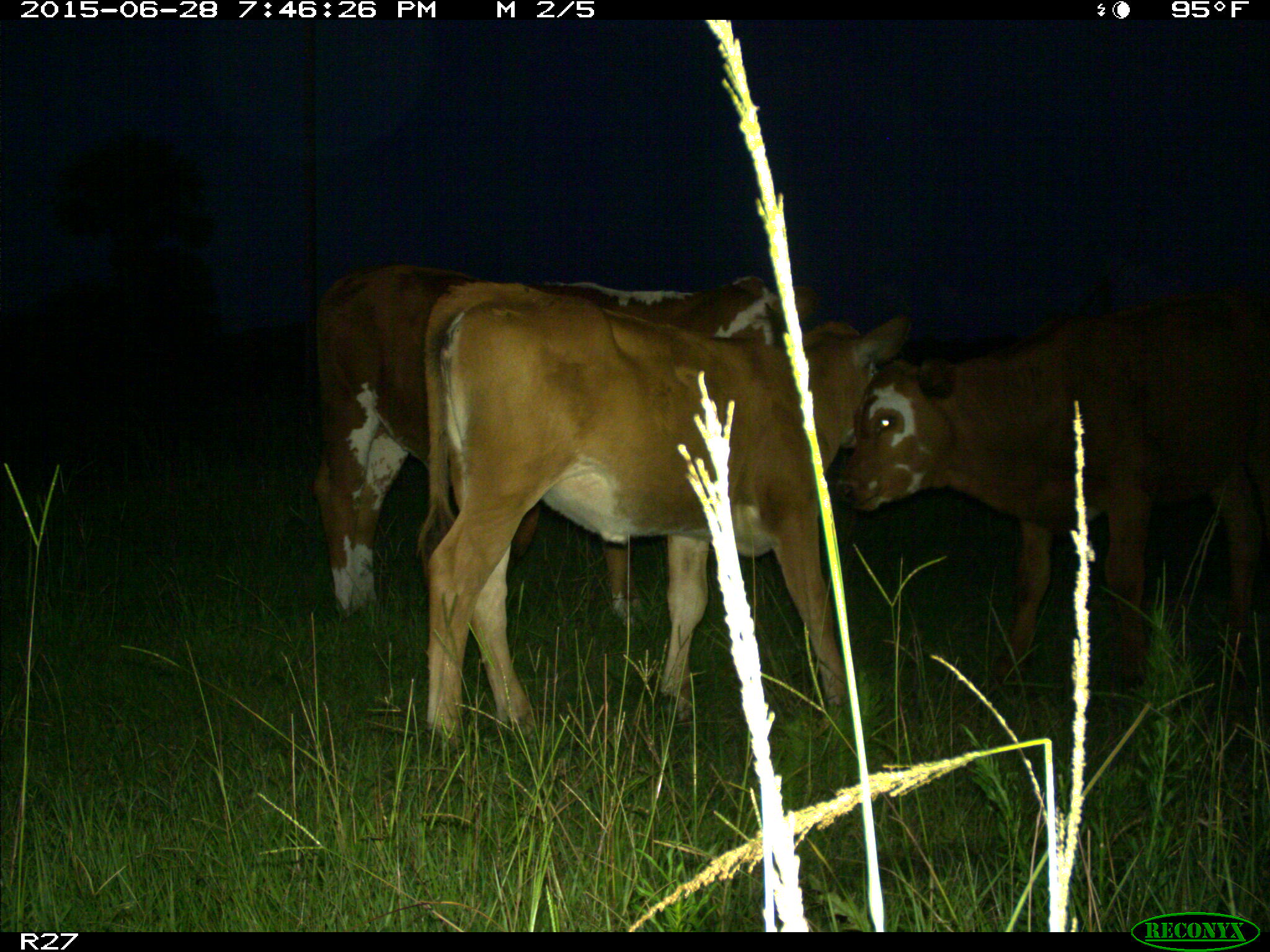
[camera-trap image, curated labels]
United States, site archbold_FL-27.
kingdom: Animalia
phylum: Chordata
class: Mammalia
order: Artiodactyla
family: Bovidae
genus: Bos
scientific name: Bos taurus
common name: domestic cow